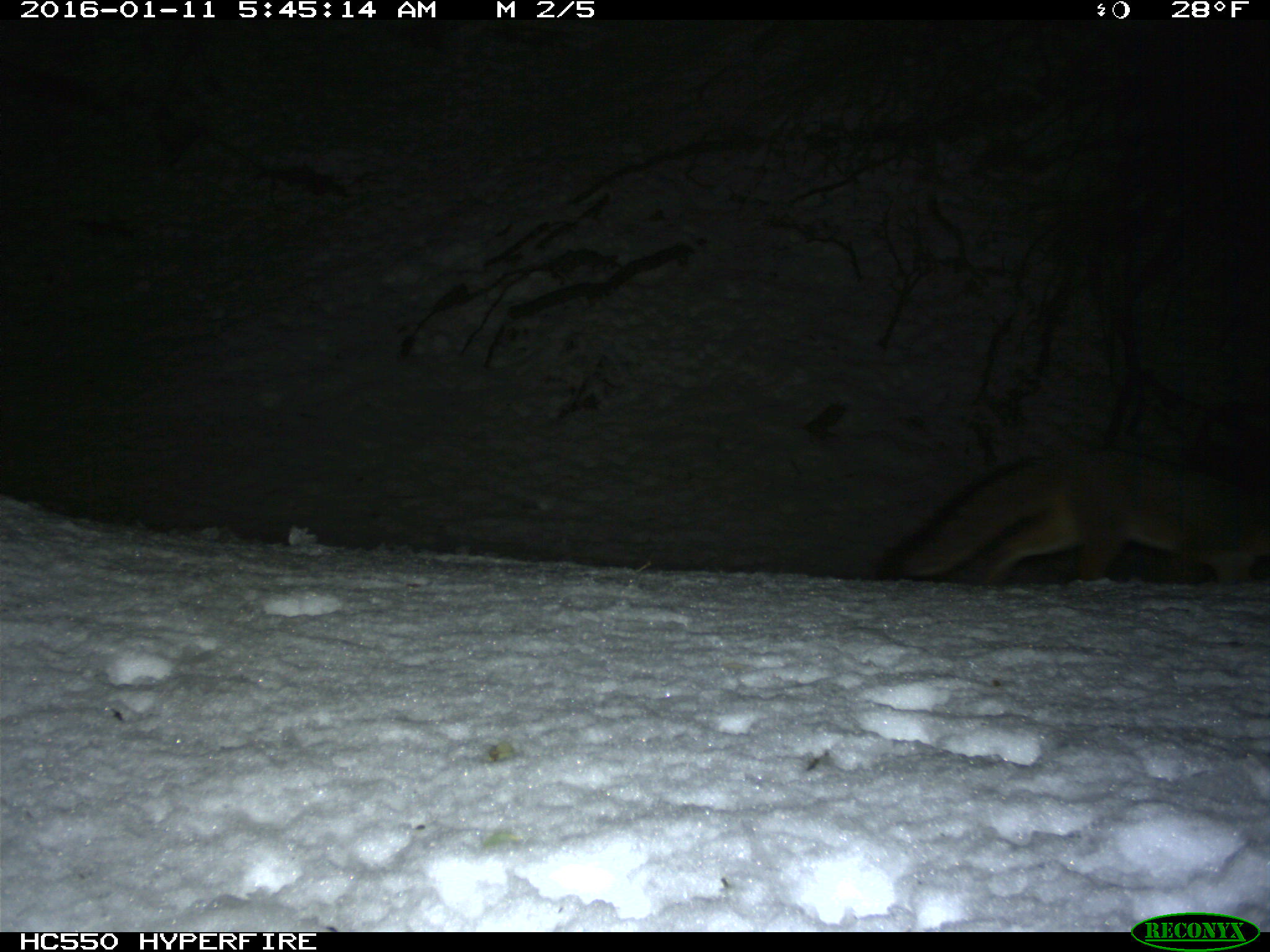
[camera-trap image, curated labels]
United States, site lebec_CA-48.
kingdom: Animalia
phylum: Chordata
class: Mammalia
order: Carnivora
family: Canidae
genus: Urocyon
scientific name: Urocyon cinereoargenteus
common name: gray fox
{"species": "Urocyon cinereoargenteus (gray fox)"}